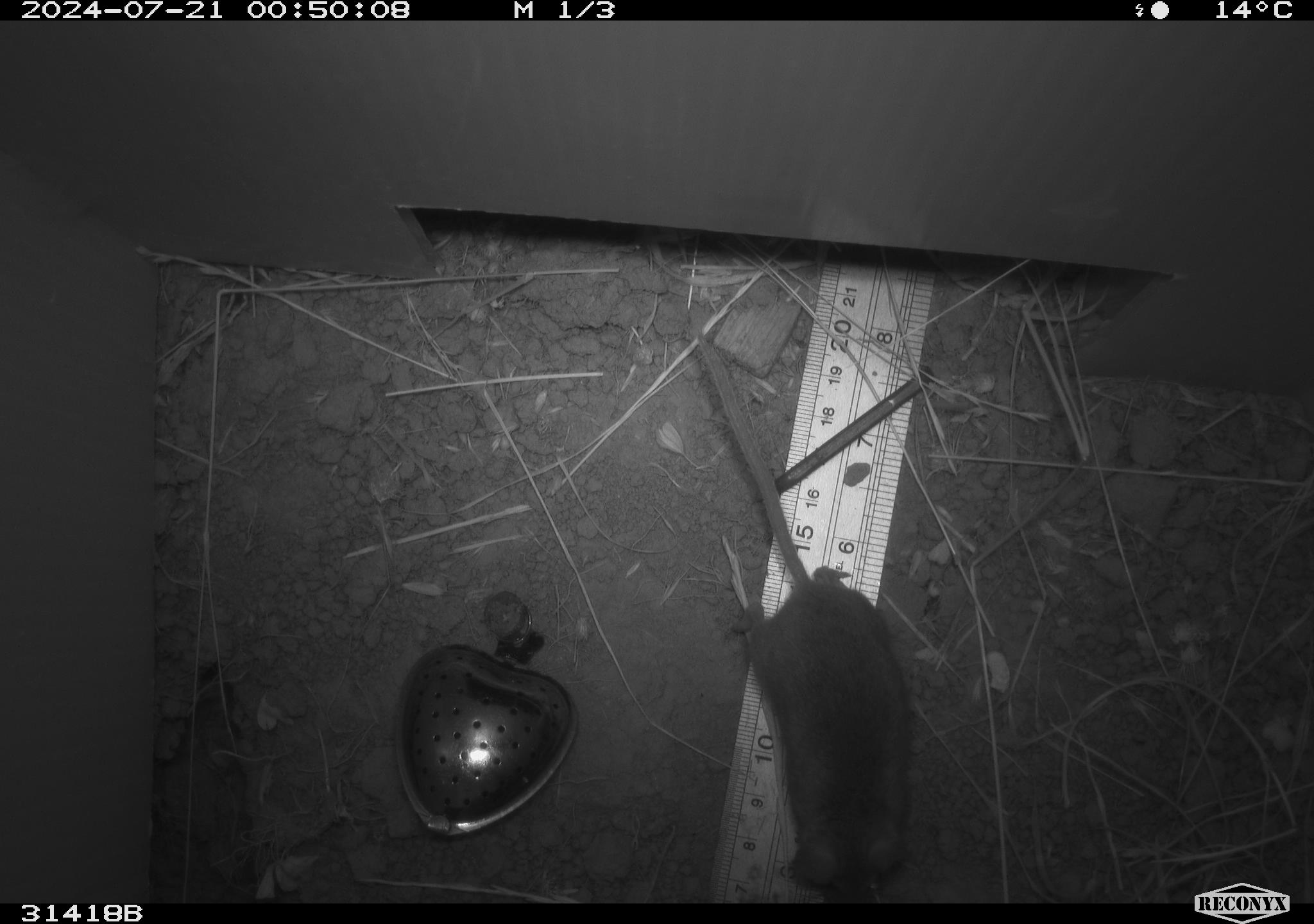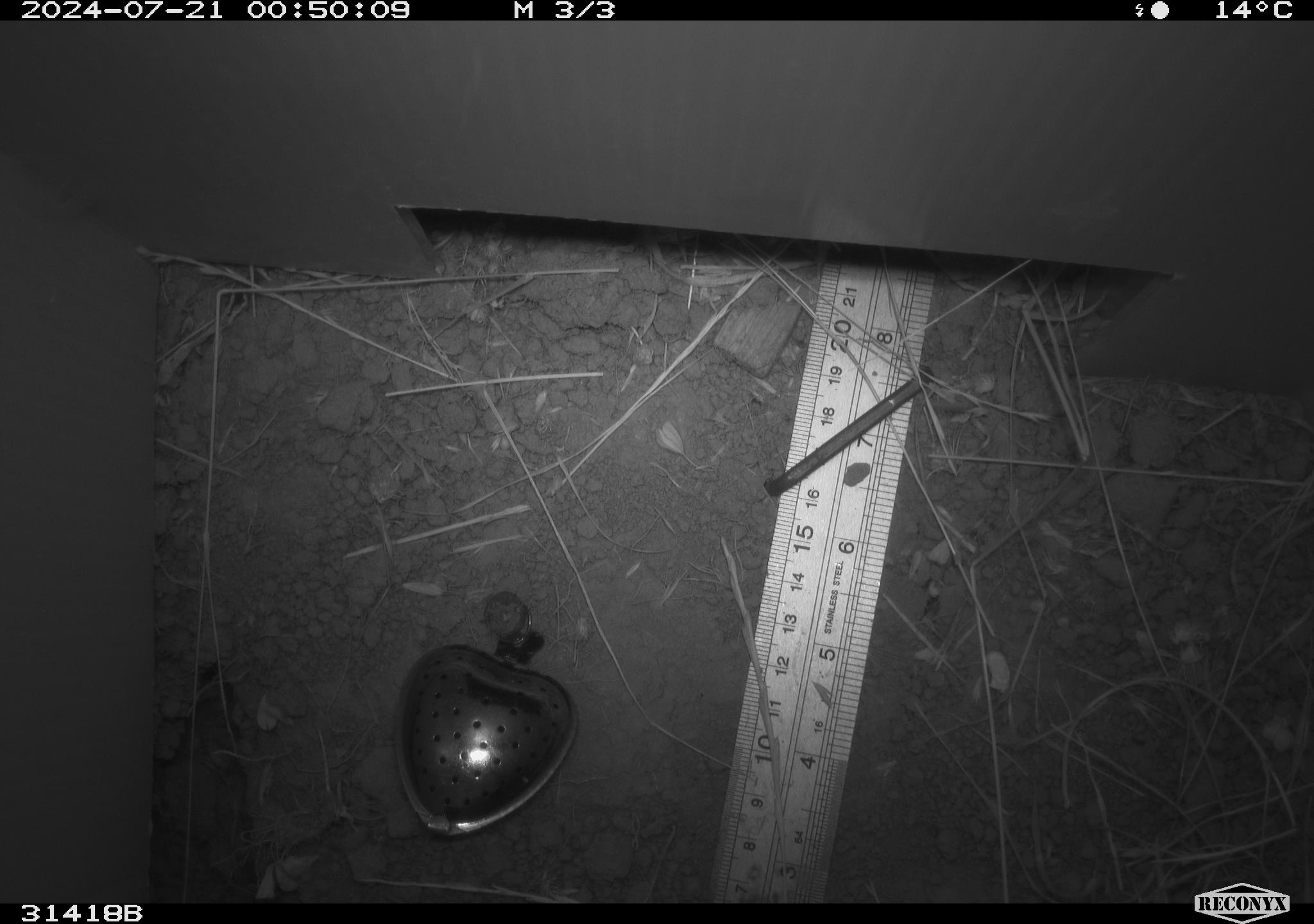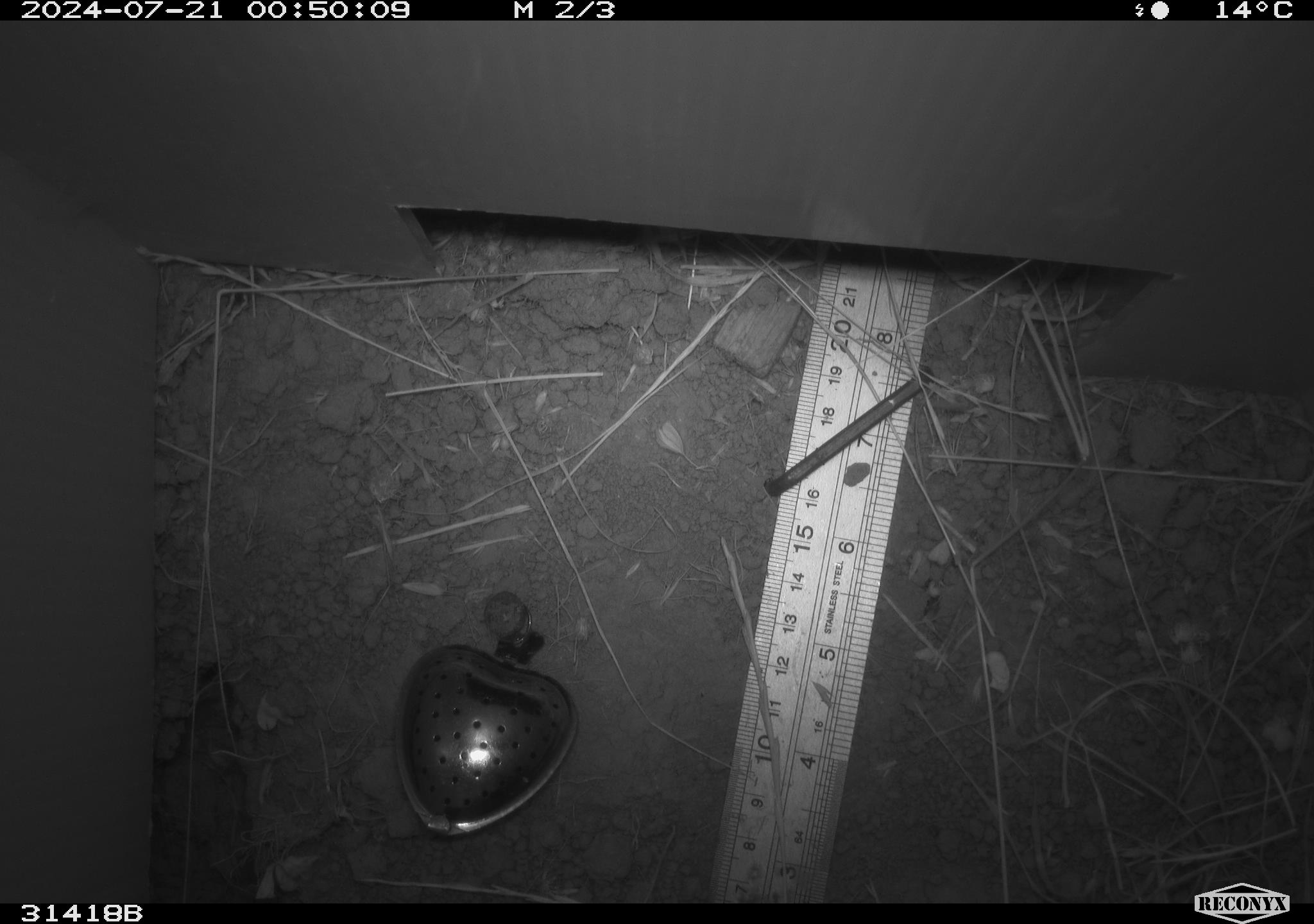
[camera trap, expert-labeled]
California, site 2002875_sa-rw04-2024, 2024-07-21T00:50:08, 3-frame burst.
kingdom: Animalia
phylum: Chordata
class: Mammalia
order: Rodentia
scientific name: Rodentia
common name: mouse species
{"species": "mouse species (Rodentia)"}